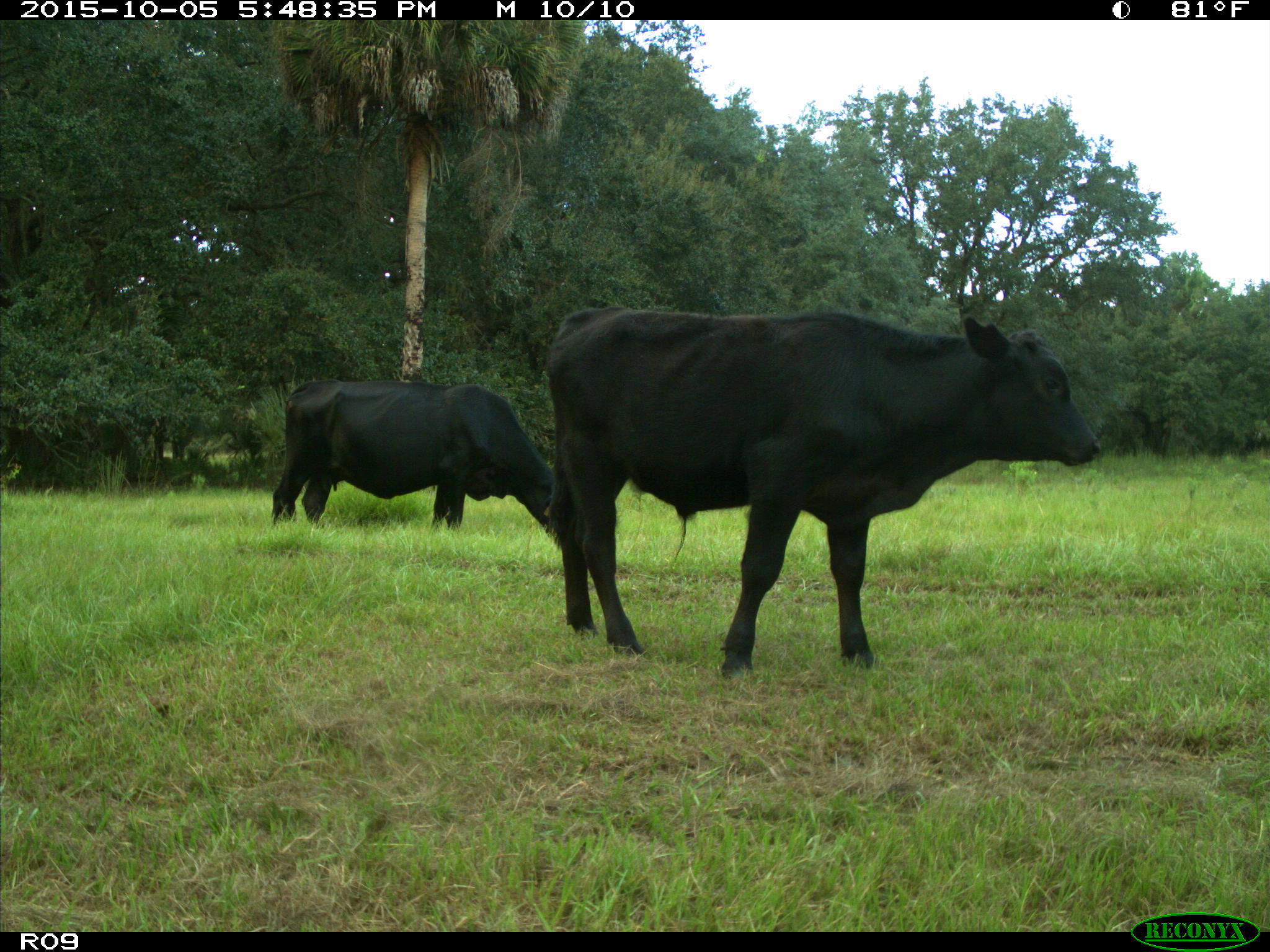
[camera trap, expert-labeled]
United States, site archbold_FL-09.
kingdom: Animalia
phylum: Chordata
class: Mammalia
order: Artiodactyla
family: Bovidae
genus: Bos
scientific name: Bos taurus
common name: domestic cow